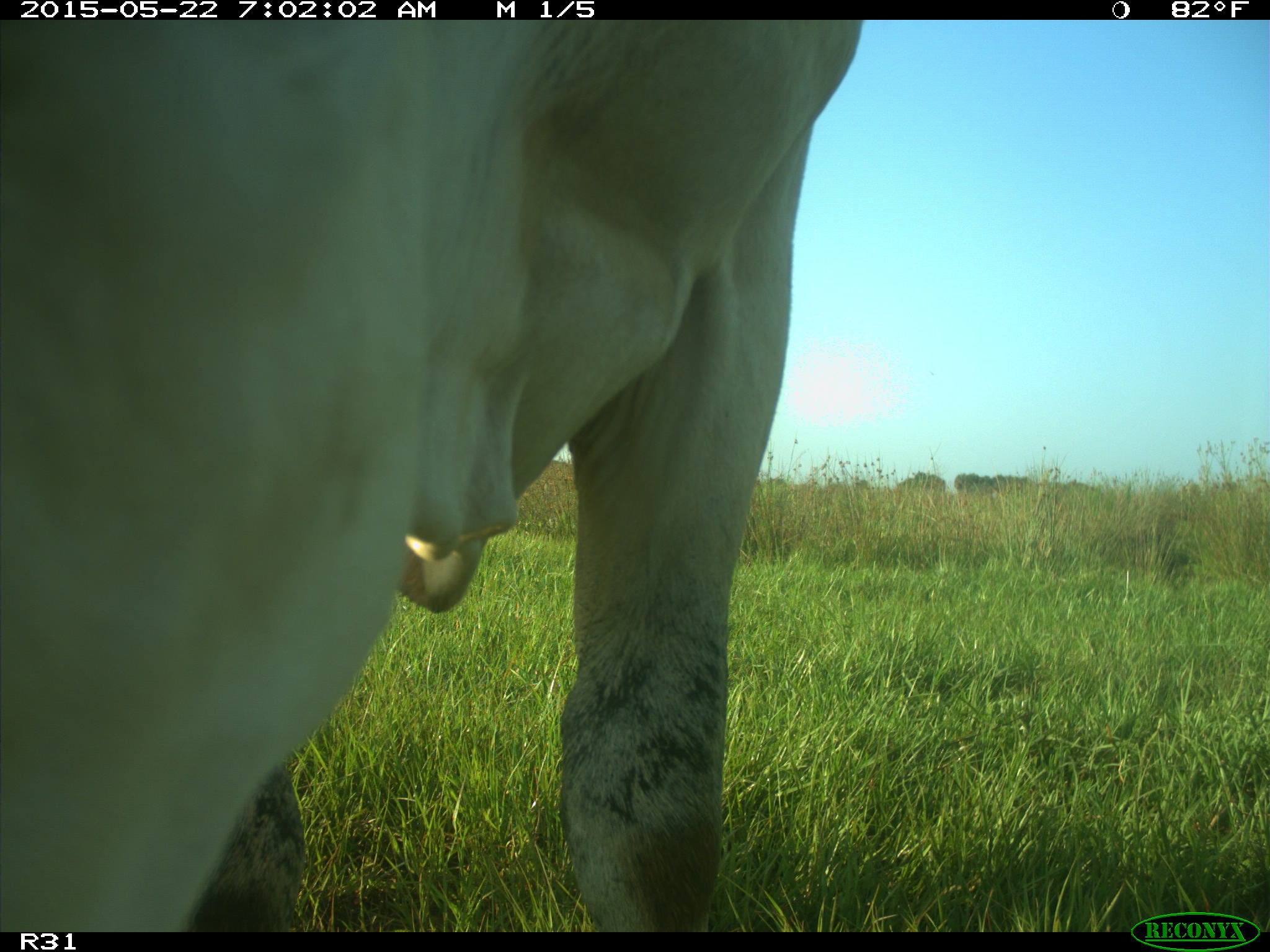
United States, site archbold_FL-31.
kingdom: Animalia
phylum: Chordata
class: Mammalia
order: Artiodactyla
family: Bovidae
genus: Bos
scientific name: Bos taurus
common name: domestic cow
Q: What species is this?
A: Bos taurus (domestic cow).